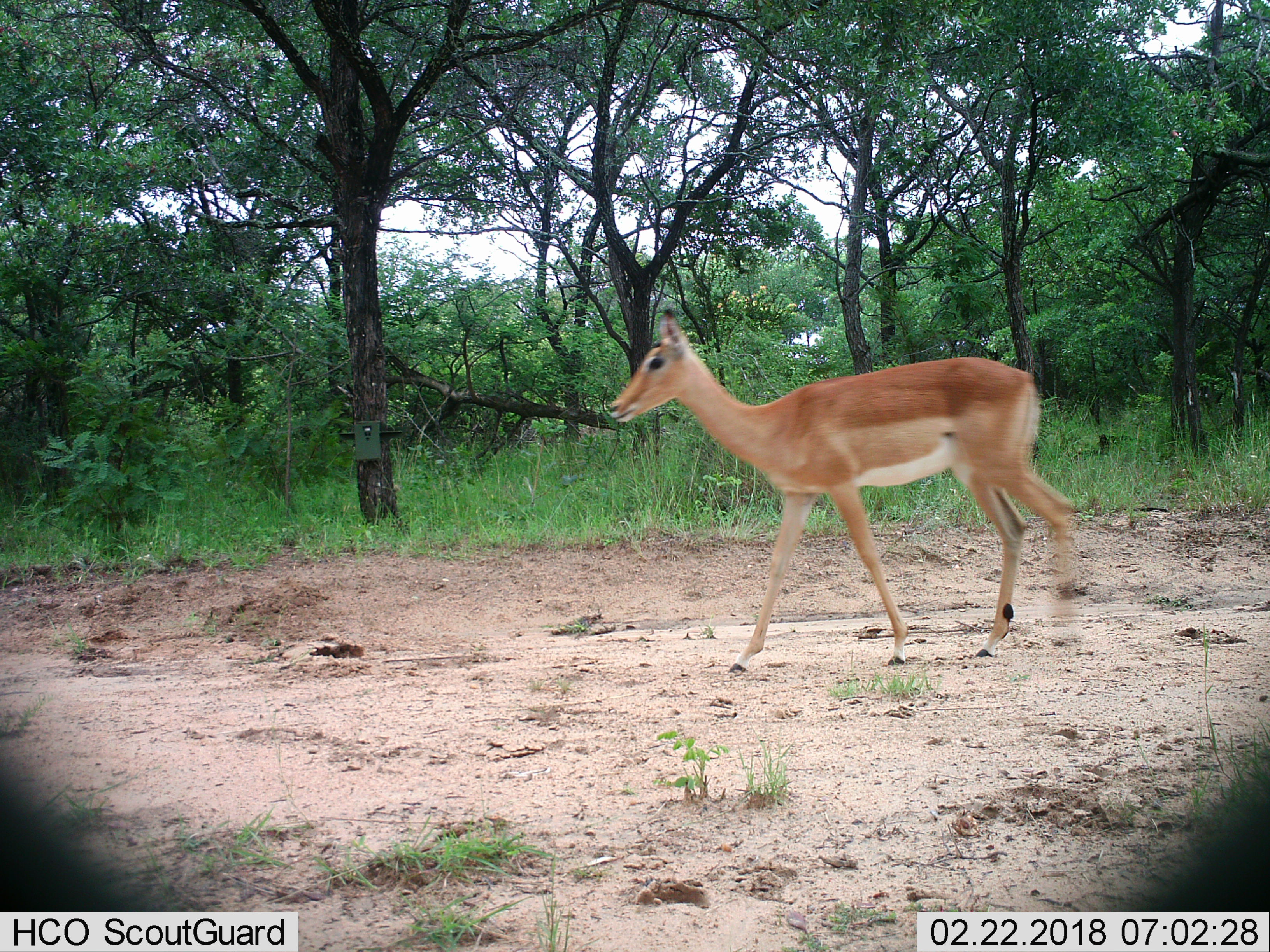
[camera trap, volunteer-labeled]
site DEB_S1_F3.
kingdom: Animalia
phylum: Chordata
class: Mammalia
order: Artiodactyla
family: Bovidae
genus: Aepyceros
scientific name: Aepyceros melampus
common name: impala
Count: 1.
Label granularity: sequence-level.